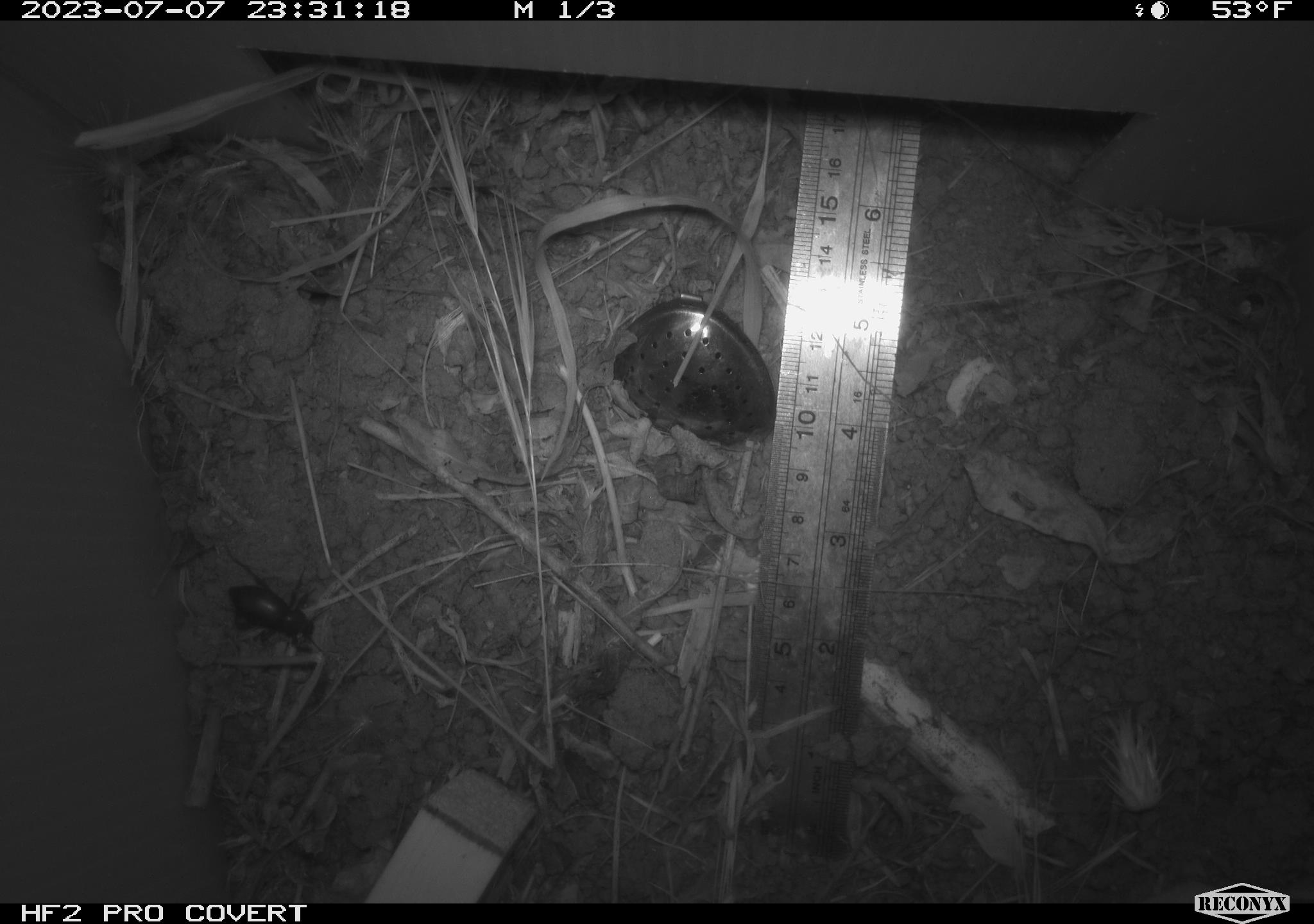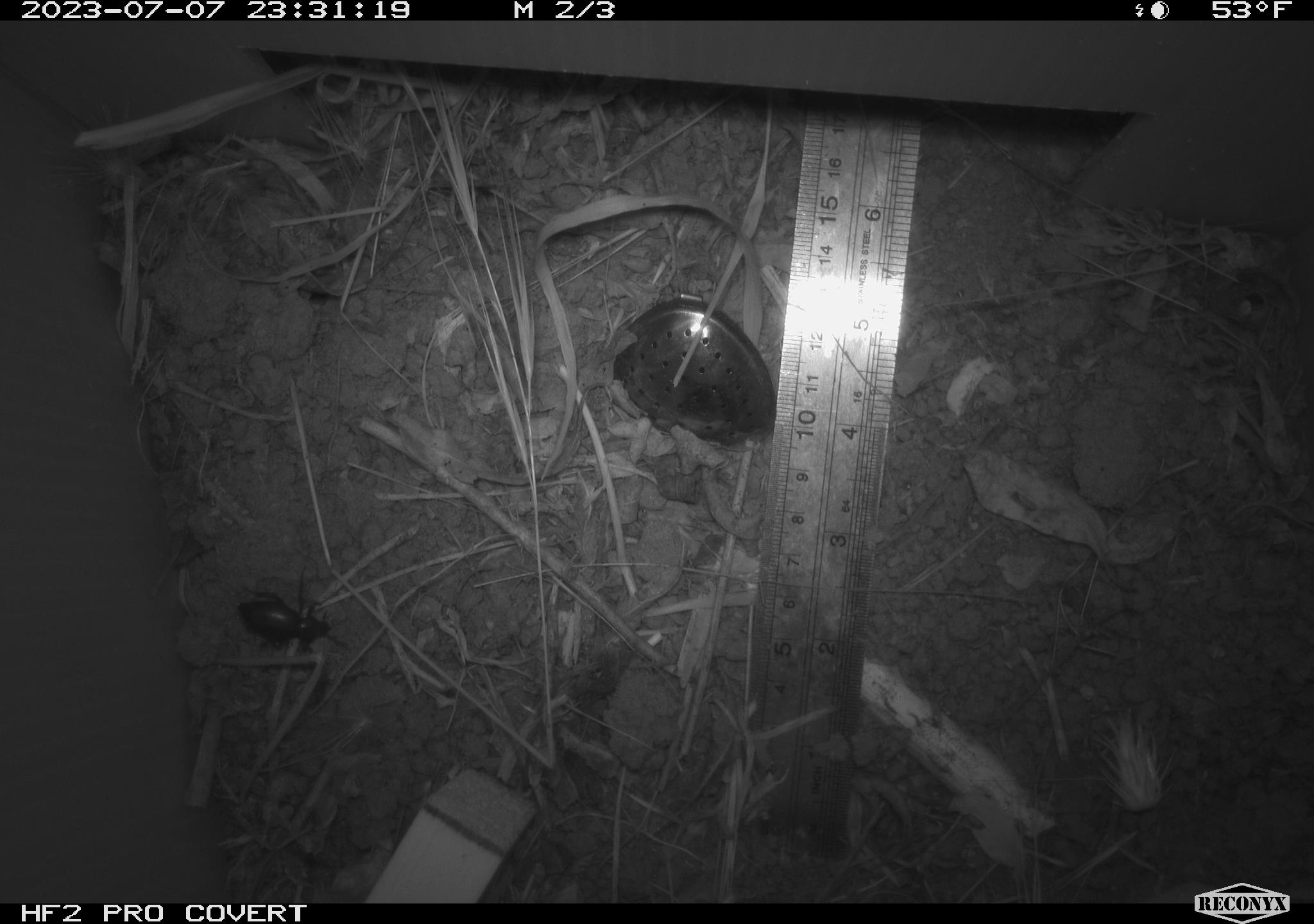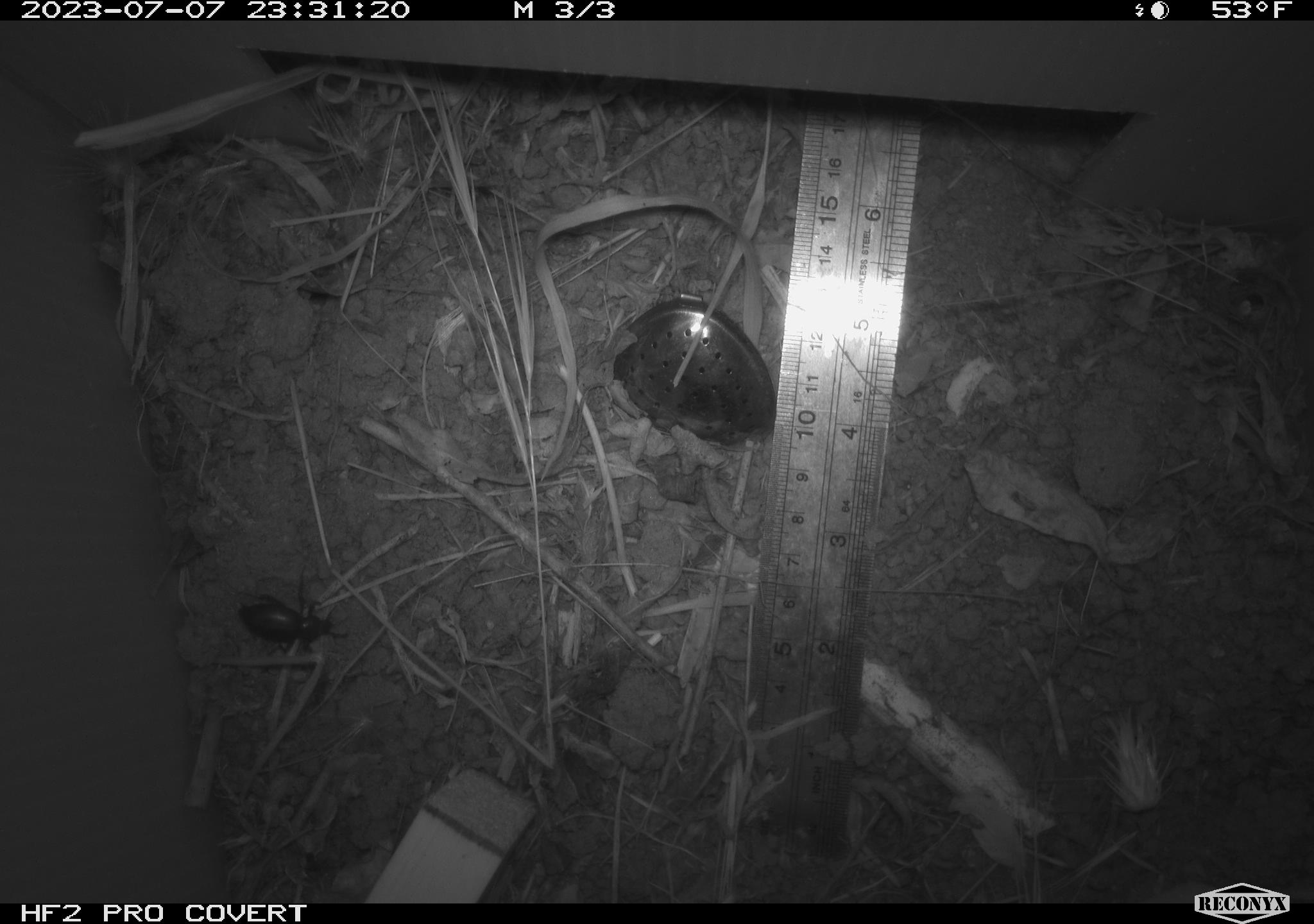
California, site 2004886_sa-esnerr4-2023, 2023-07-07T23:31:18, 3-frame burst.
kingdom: Animalia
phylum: Arthropoda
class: Insecta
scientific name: Insecta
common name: insect